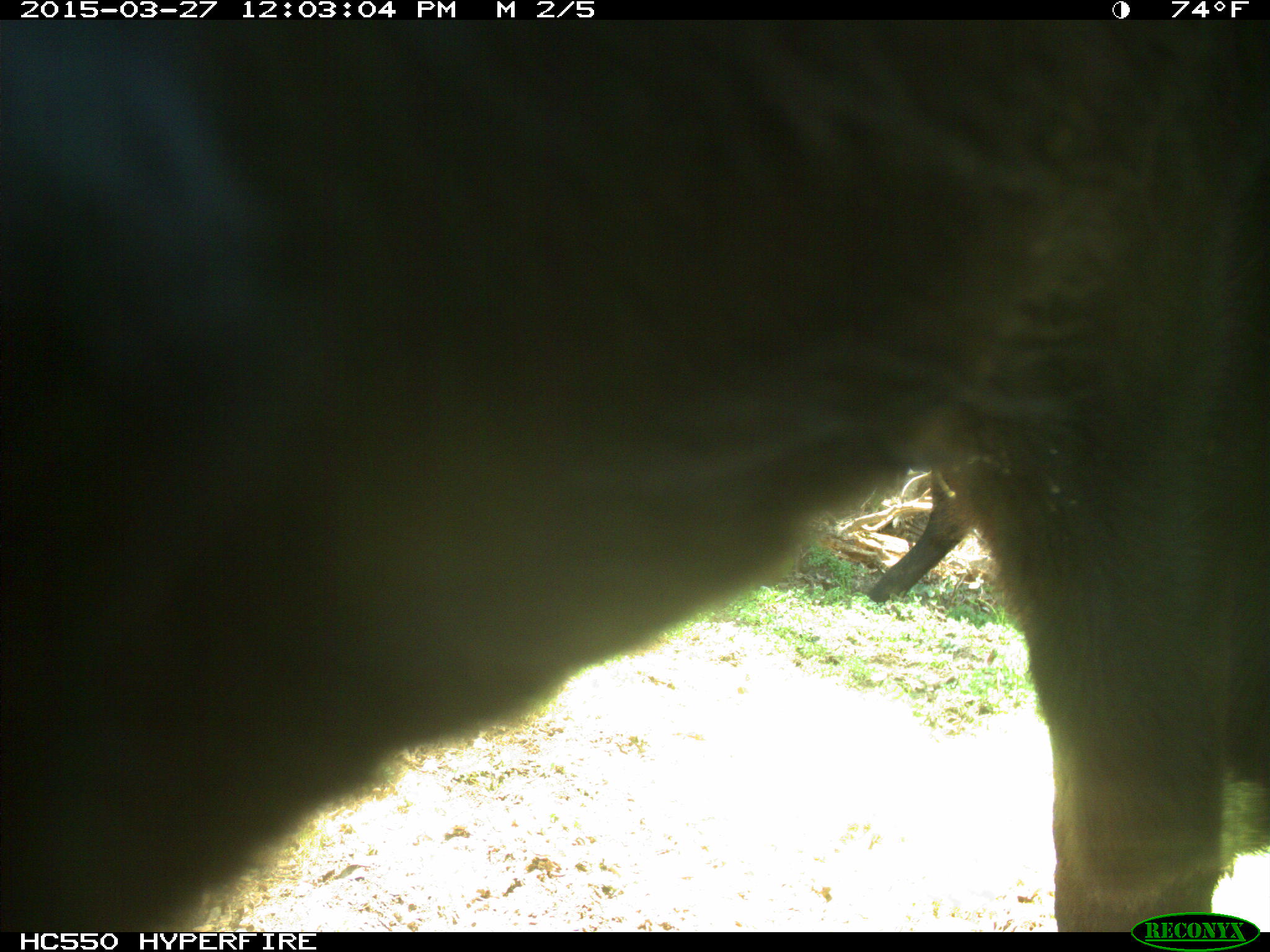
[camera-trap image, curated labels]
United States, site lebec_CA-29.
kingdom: Animalia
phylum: Chordata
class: Mammalia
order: Artiodactyla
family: Bovidae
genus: Bos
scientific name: Bos taurus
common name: domestic cow